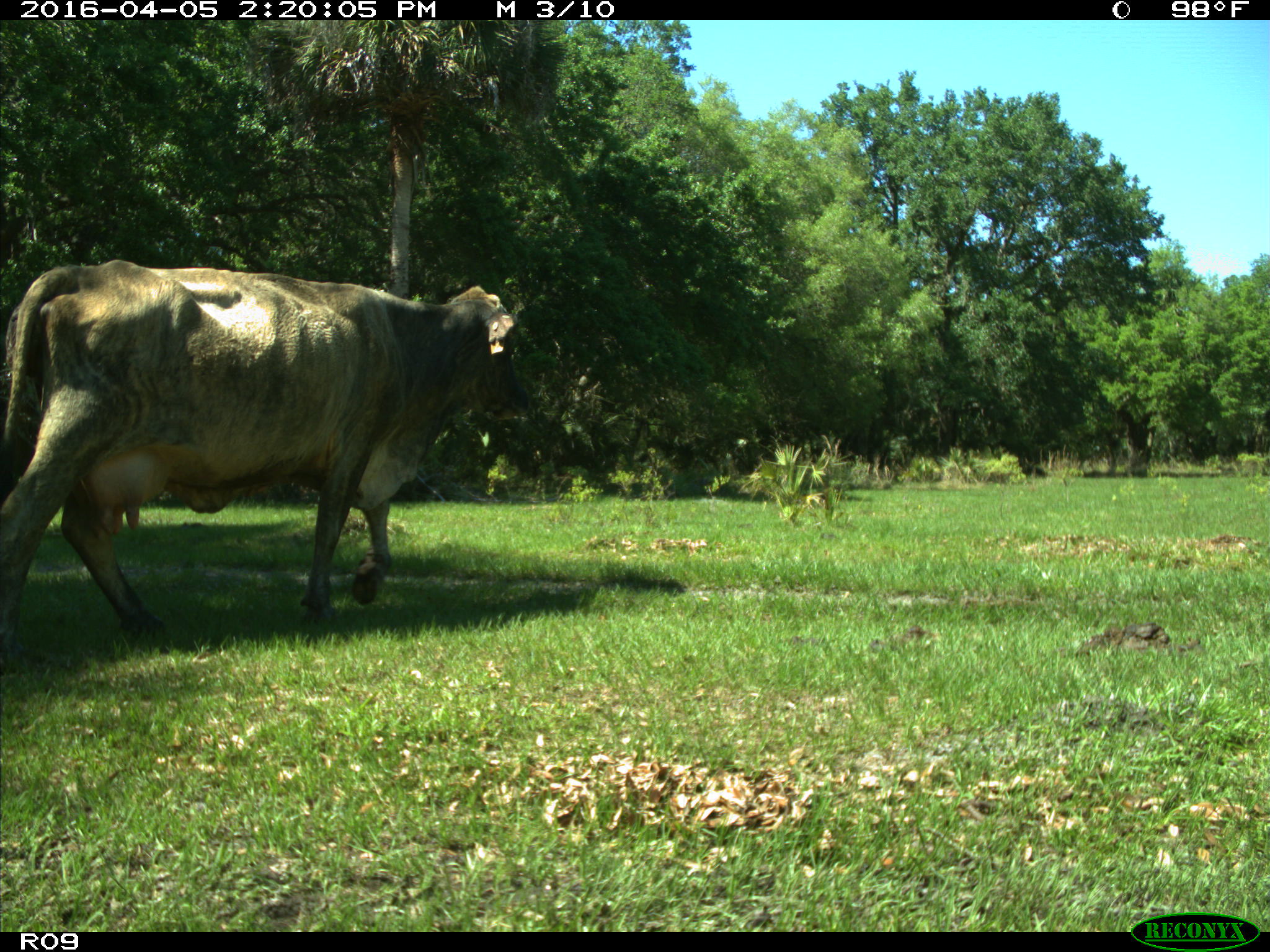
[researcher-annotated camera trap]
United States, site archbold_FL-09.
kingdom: Animalia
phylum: Chordata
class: Mammalia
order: Artiodactyla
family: Bovidae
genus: Bos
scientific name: Bos taurus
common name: domestic cow